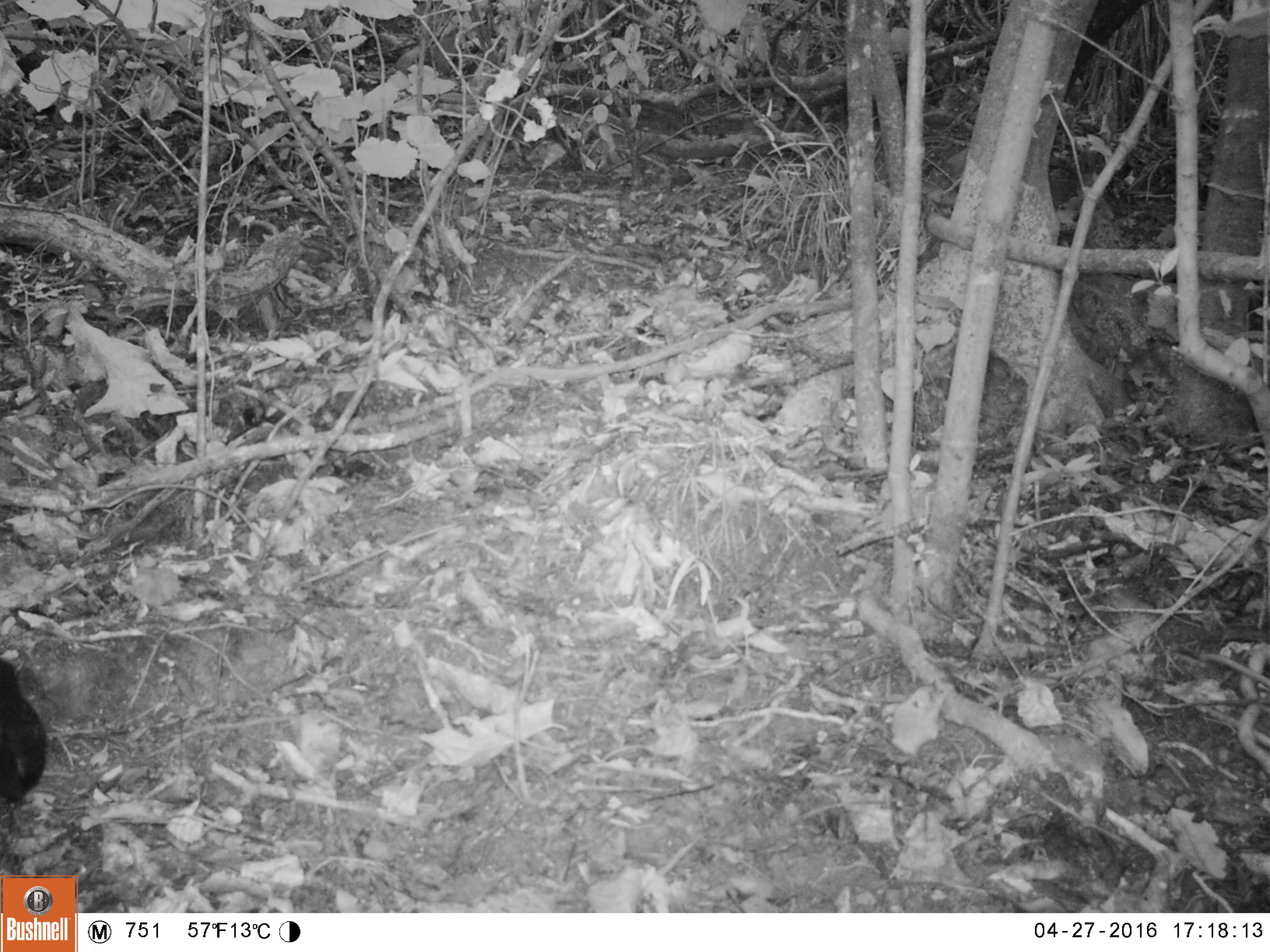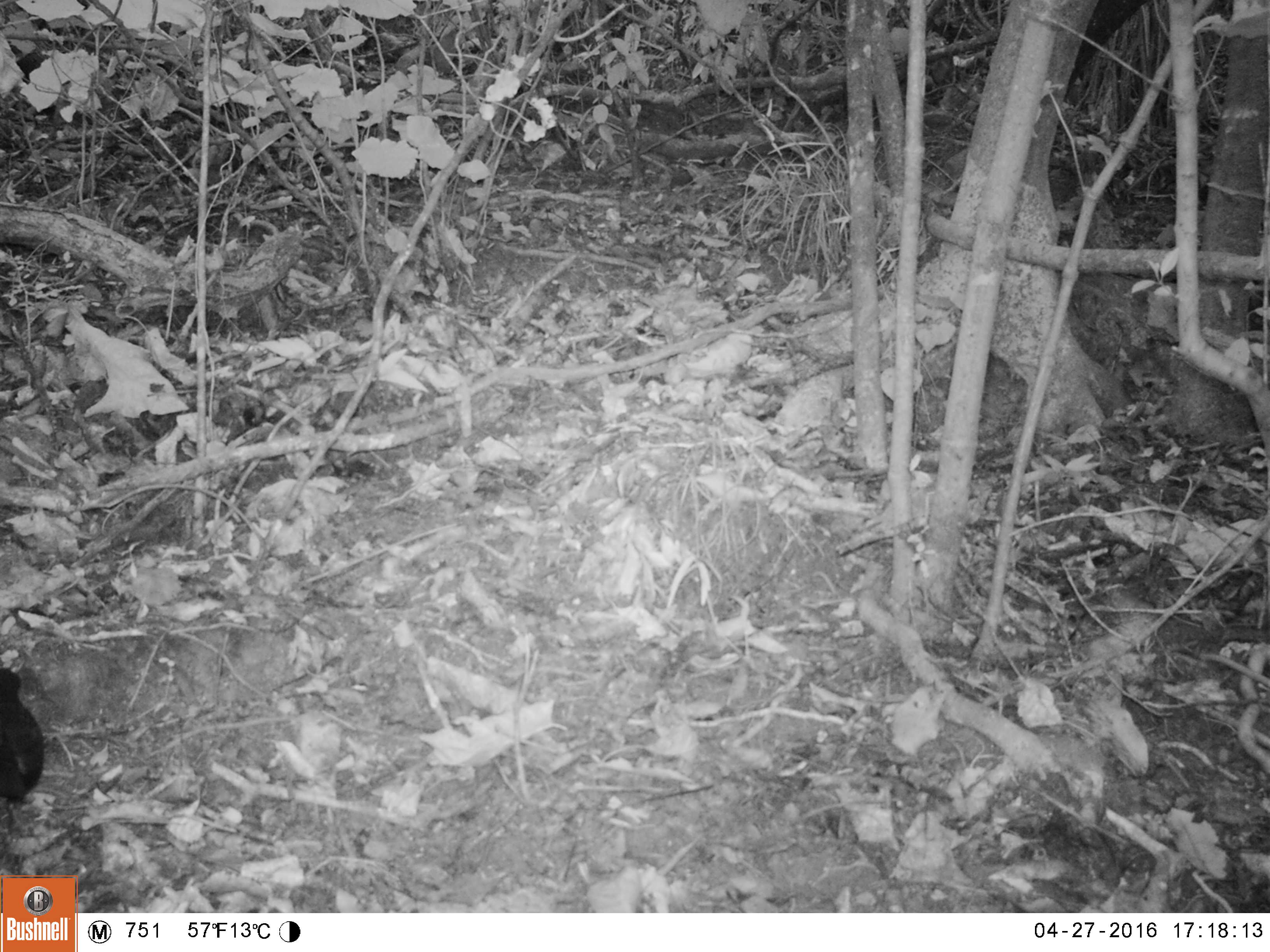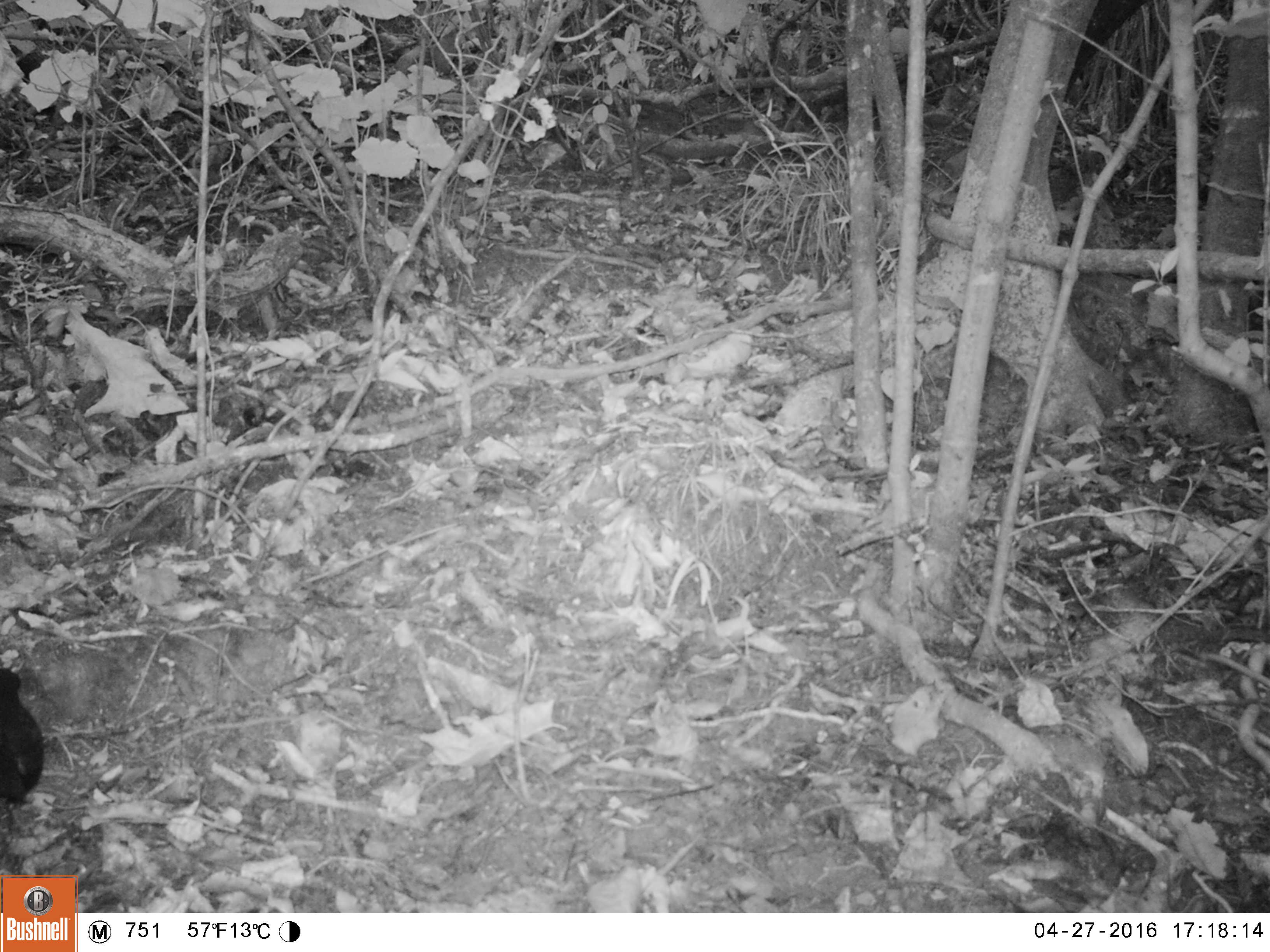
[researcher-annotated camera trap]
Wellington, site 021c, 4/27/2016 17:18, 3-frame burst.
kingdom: Animalia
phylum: Chordata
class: Aves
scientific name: Aves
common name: bird